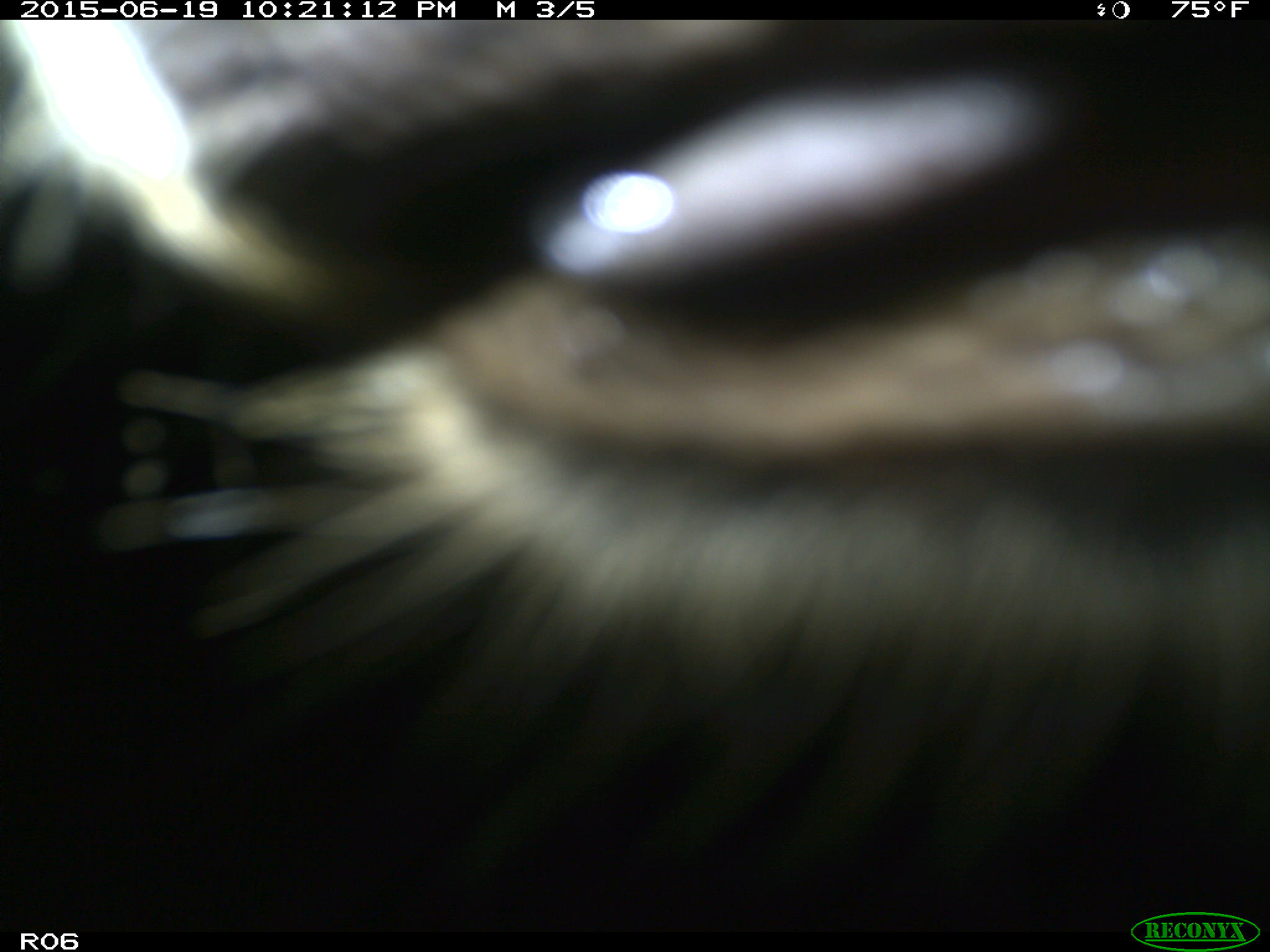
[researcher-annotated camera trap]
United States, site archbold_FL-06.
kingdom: Animalia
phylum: Chordata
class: Mammalia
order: Artiodactyla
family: Bovidae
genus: Bos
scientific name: Bos taurus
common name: domestic cow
Bos taurus (domestic cow).